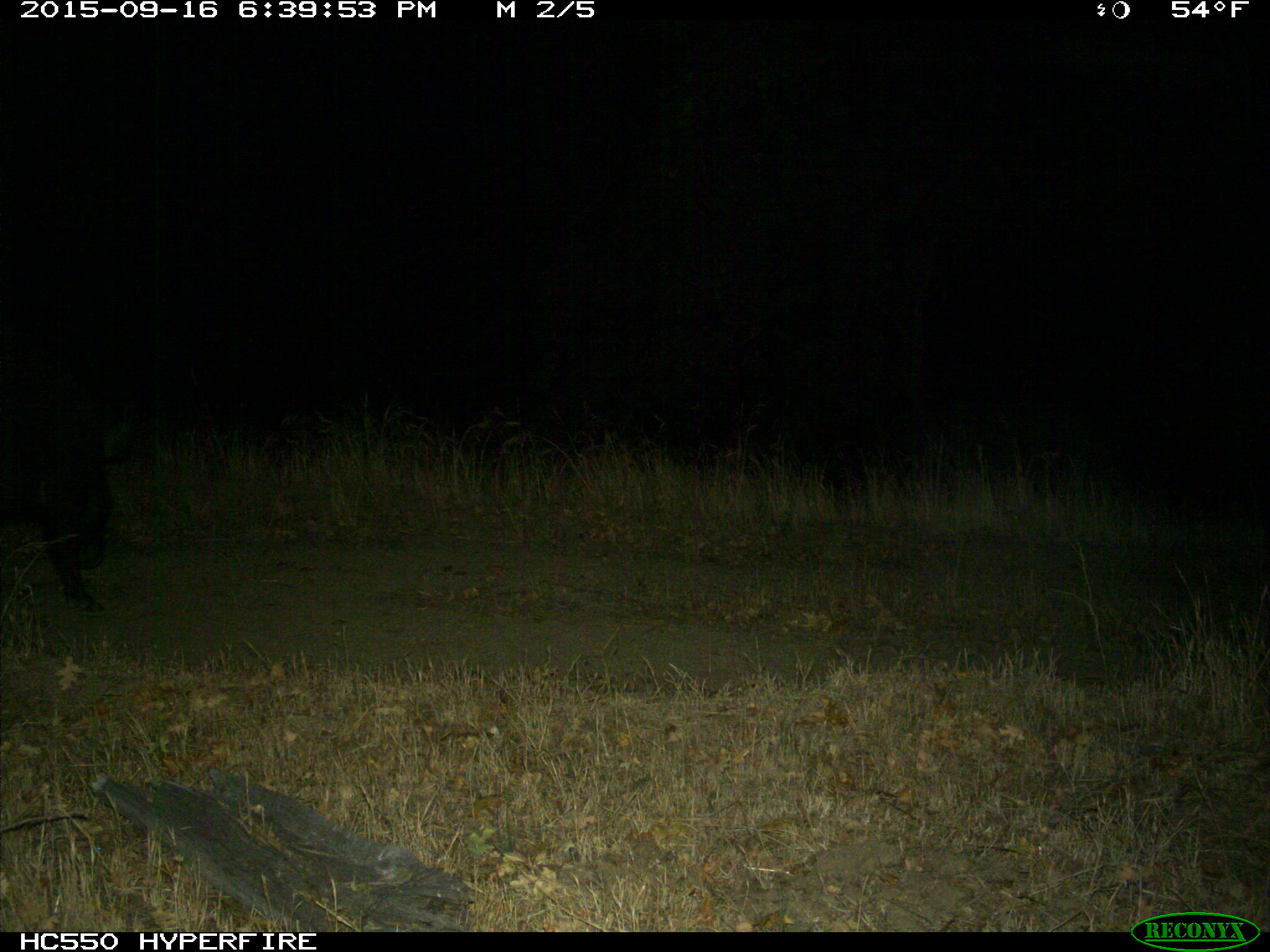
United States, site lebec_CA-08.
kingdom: Animalia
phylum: Chordata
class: Mammalia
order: Artiodactyla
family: Suidae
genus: Sus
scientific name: Sus scrofa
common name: wild boar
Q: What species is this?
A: Sus scrofa (wild boar).